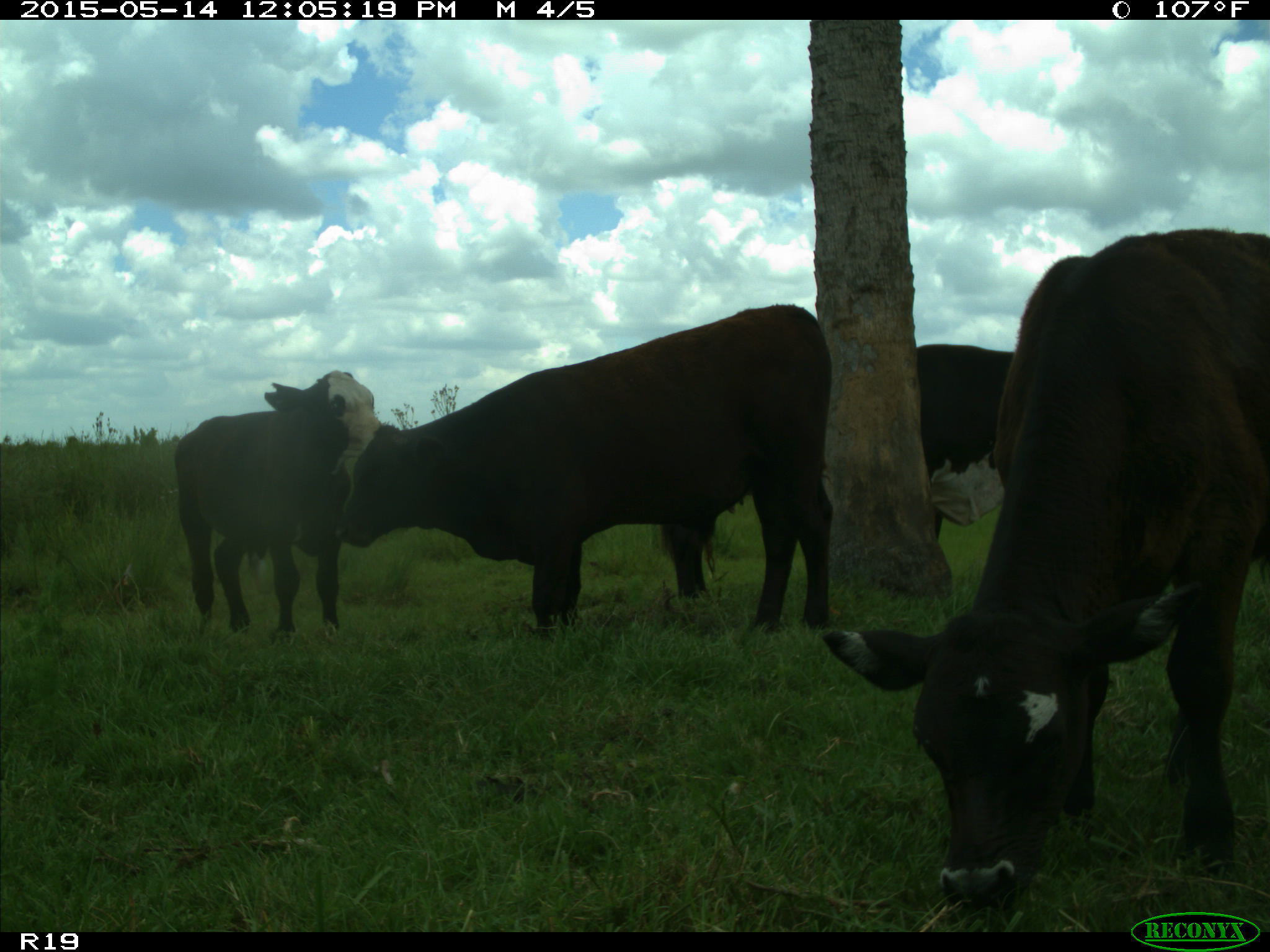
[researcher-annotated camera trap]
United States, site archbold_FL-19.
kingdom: Animalia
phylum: Chordata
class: Mammalia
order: Artiodactyla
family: Bovidae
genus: Bos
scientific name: Bos taurus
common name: domestic cow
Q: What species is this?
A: Bos taurus (domestic cow).